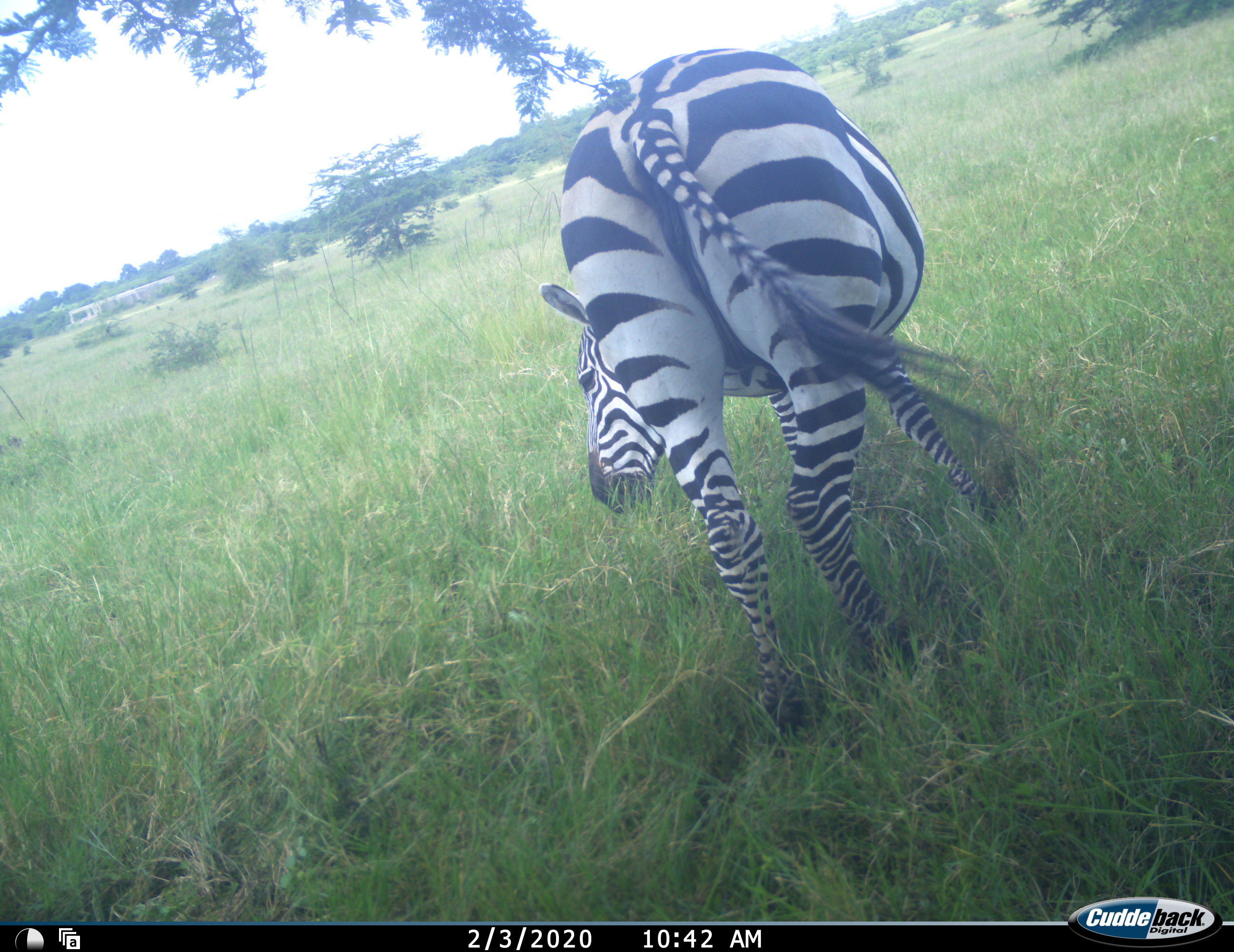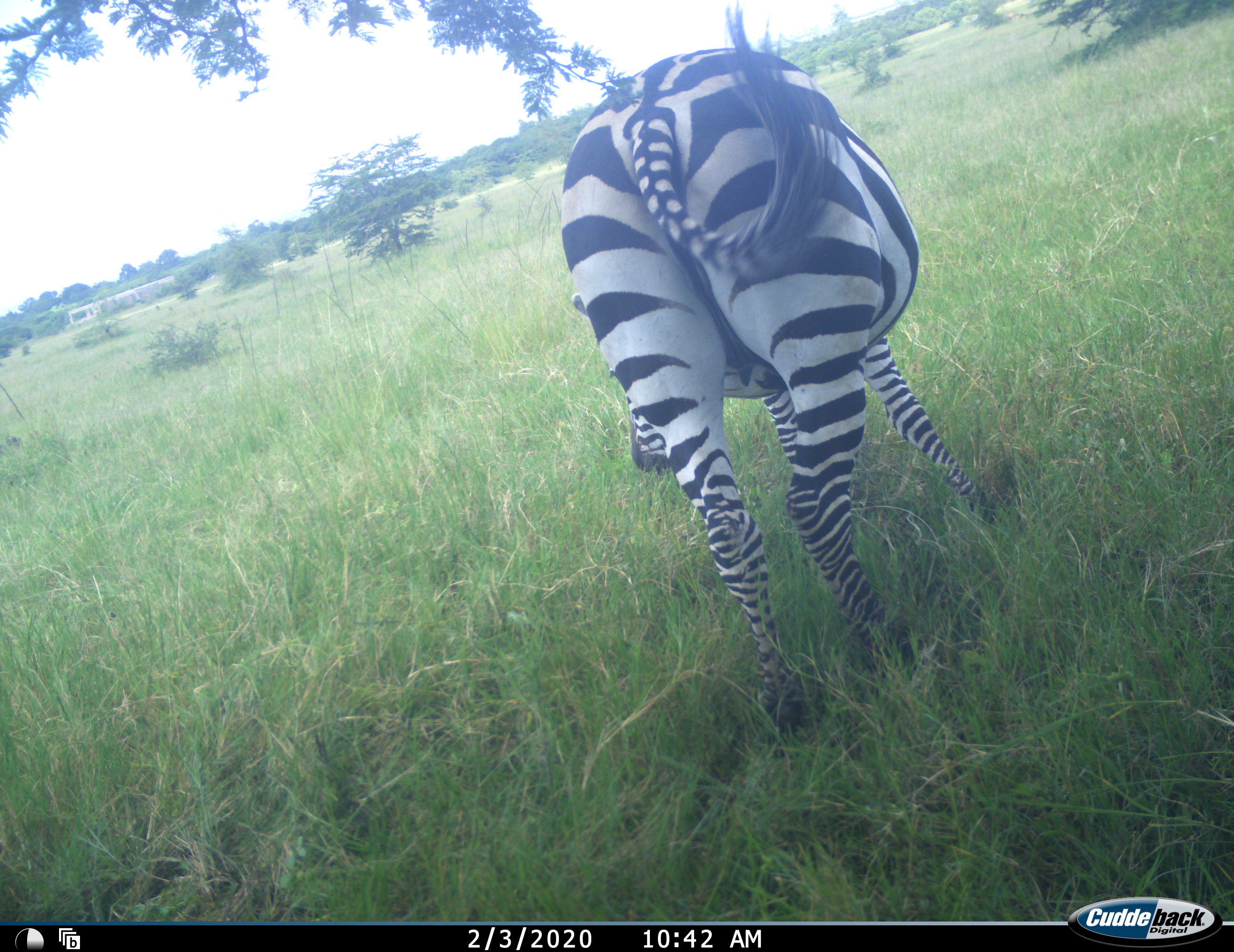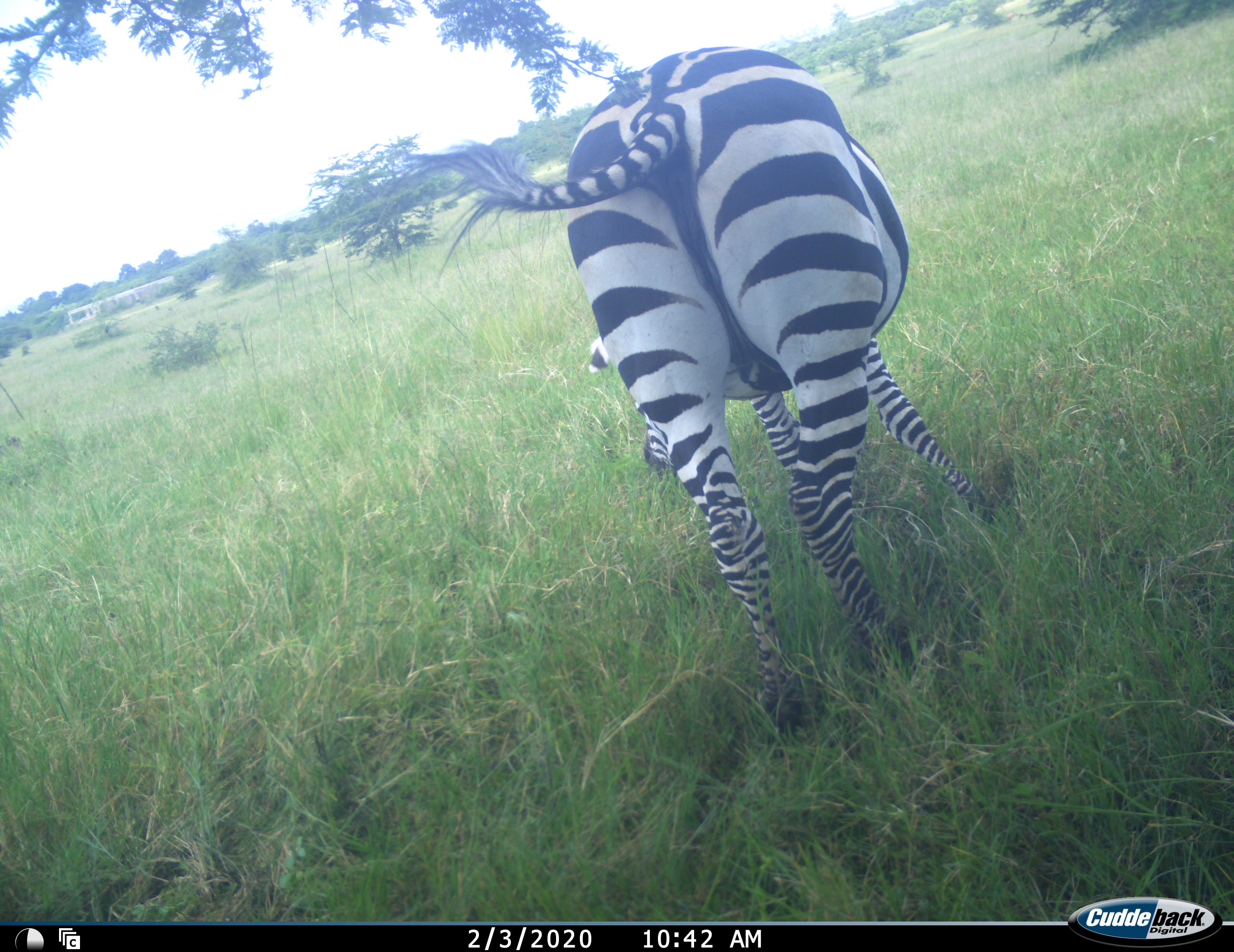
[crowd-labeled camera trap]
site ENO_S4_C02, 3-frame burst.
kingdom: Animalia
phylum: Chordata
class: Mammalia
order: Perissodactyla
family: Equidae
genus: Equus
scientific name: Equus quagga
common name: plains zebra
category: zebraplains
Zebraplains (plains zebra) (Equus quagga), count 1. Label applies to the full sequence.